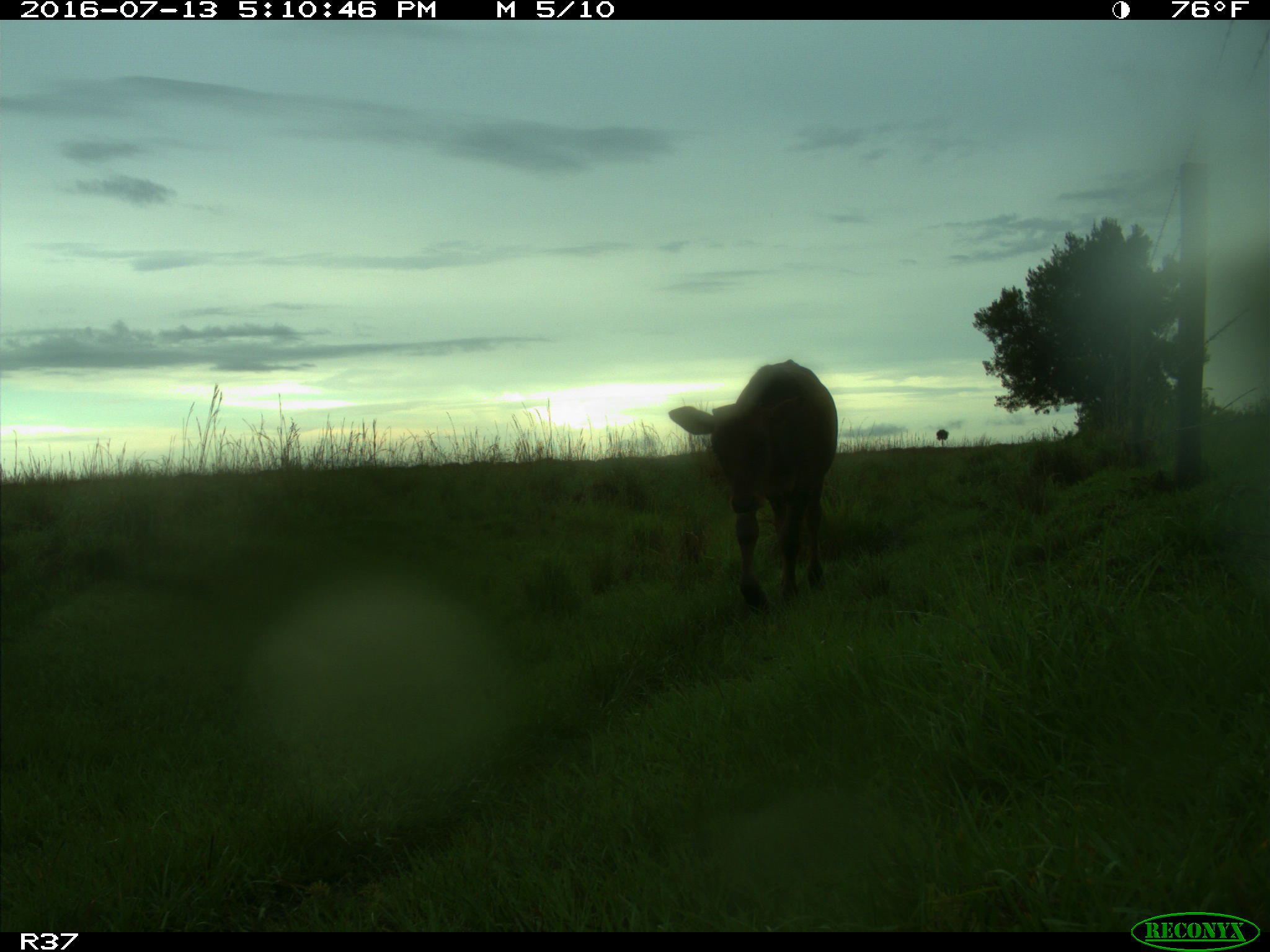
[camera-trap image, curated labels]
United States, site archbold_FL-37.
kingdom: Animalia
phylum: Chordata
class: Mammalia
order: Artiodactyla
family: Bovidae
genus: Bos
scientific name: Bos taurus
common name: domestic cow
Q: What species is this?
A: Bos taurus (domestic cow).